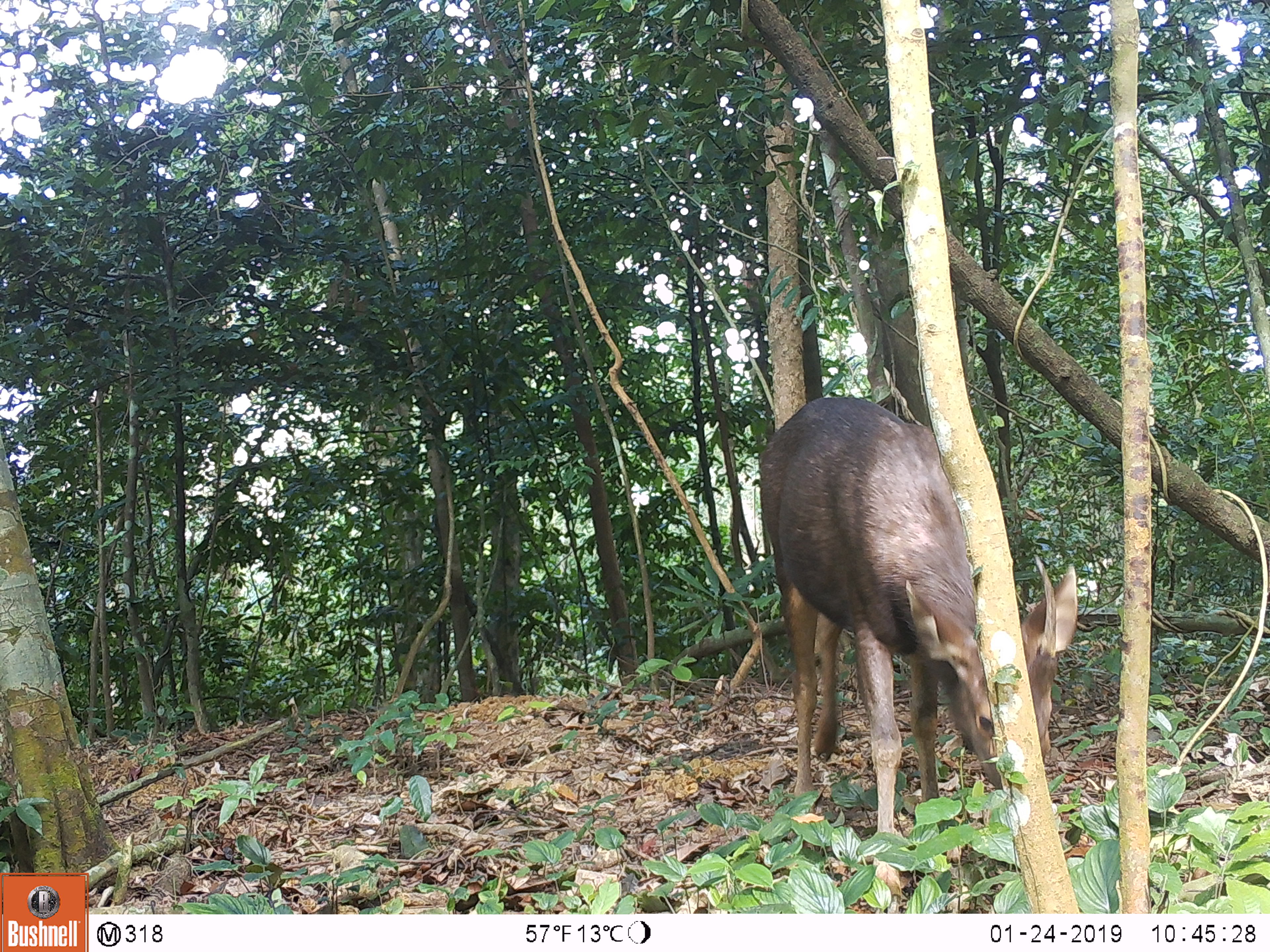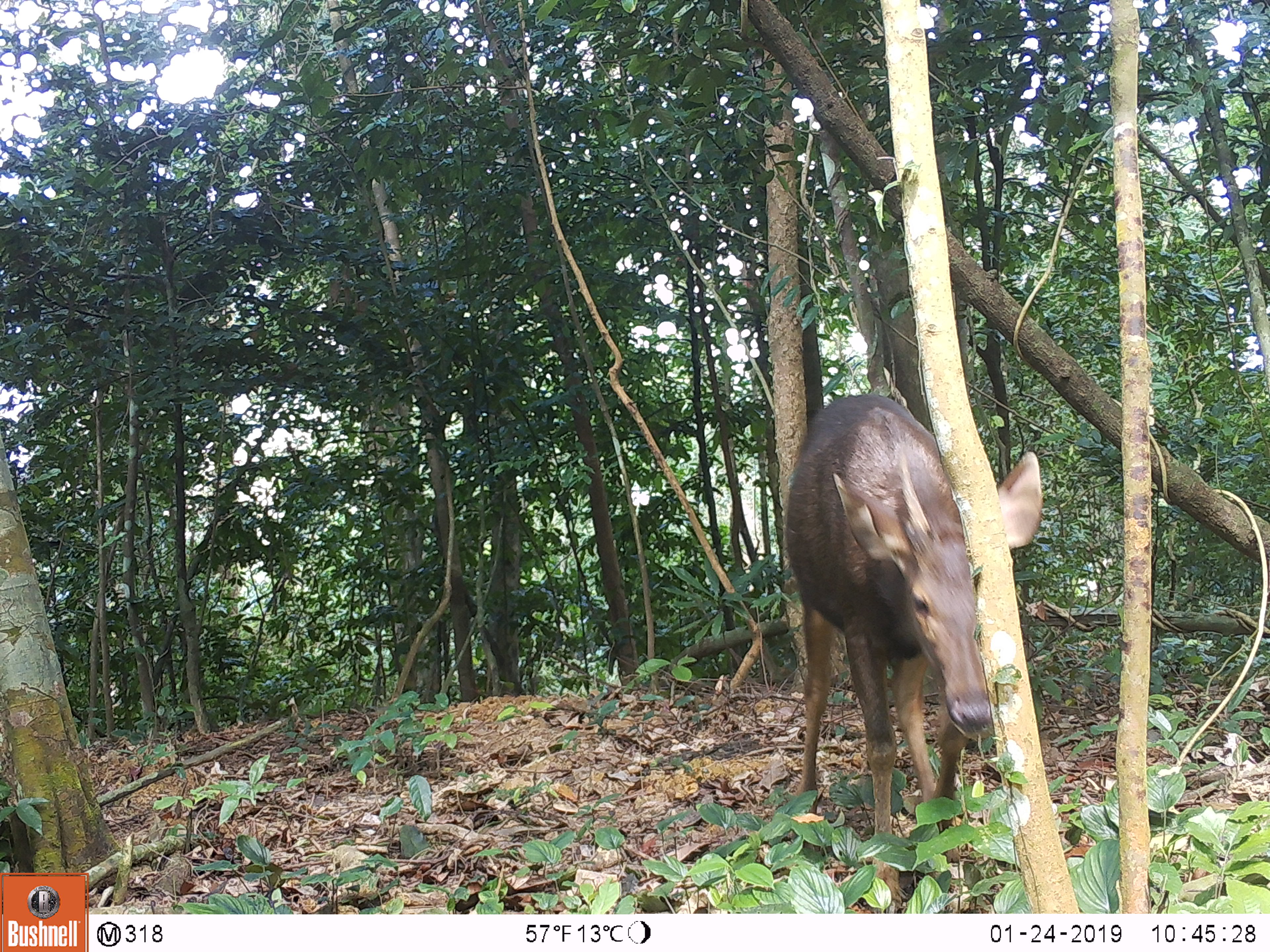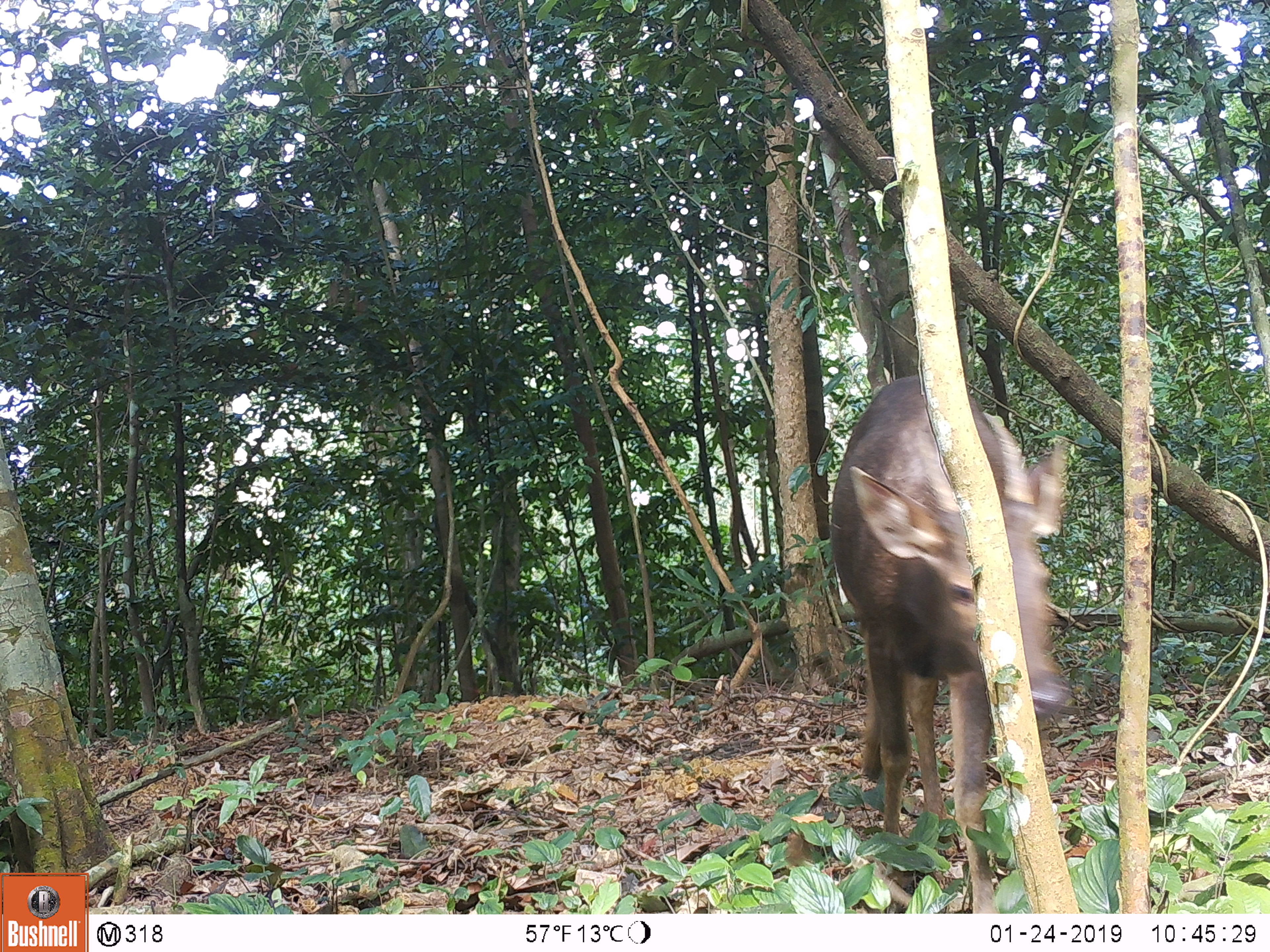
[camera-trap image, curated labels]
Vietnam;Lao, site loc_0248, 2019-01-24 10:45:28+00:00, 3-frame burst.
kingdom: Animalia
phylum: Chordata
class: Mammalia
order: Artiodactyla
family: Cervidae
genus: Rusa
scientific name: Rusa unicolor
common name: sambar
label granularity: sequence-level